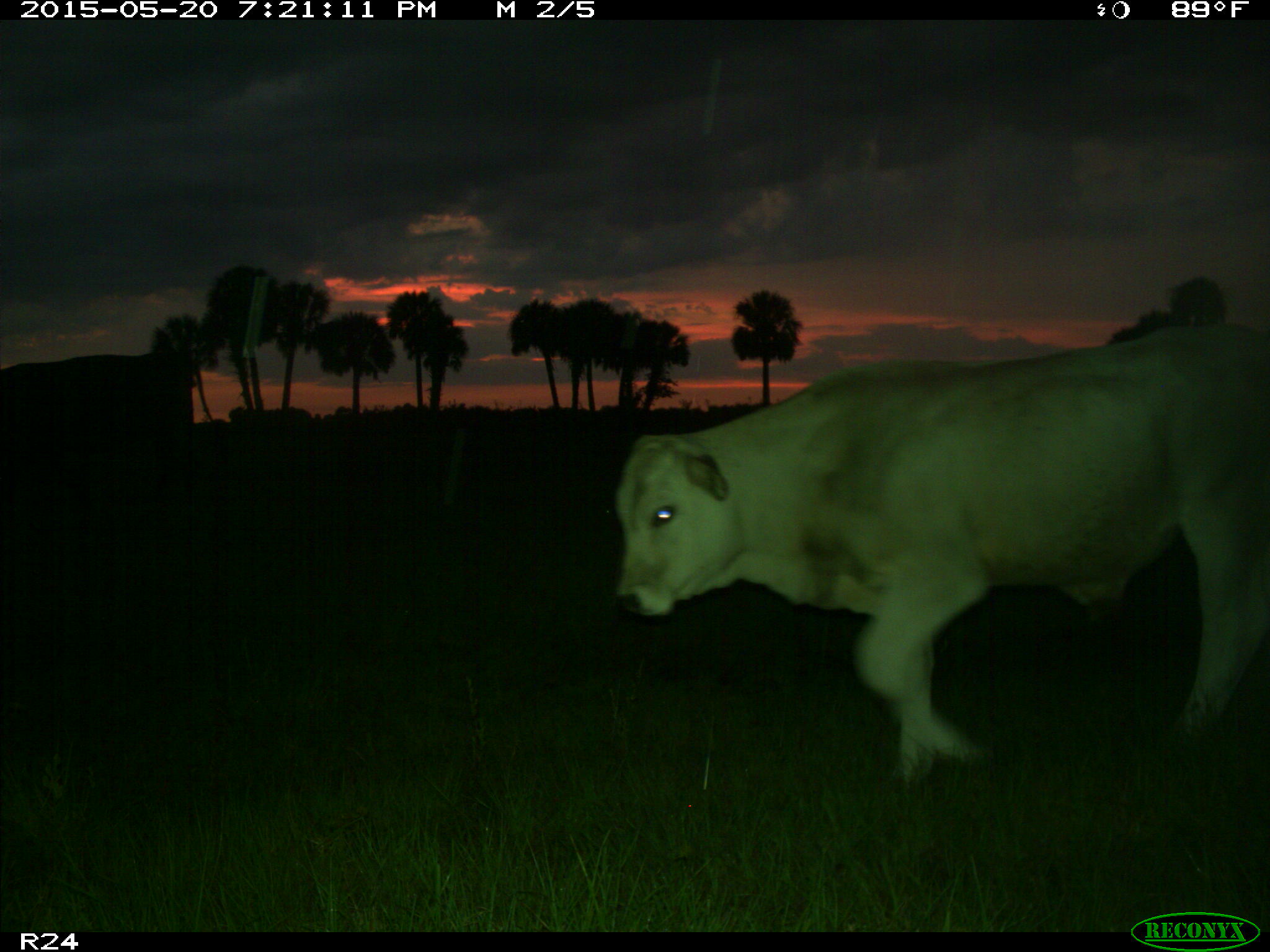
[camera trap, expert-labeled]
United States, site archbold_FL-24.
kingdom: Animalia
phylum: Chordata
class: Mammalia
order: Artiodactyla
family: Bovidae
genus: Bos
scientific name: Bos taurus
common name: domestic cow